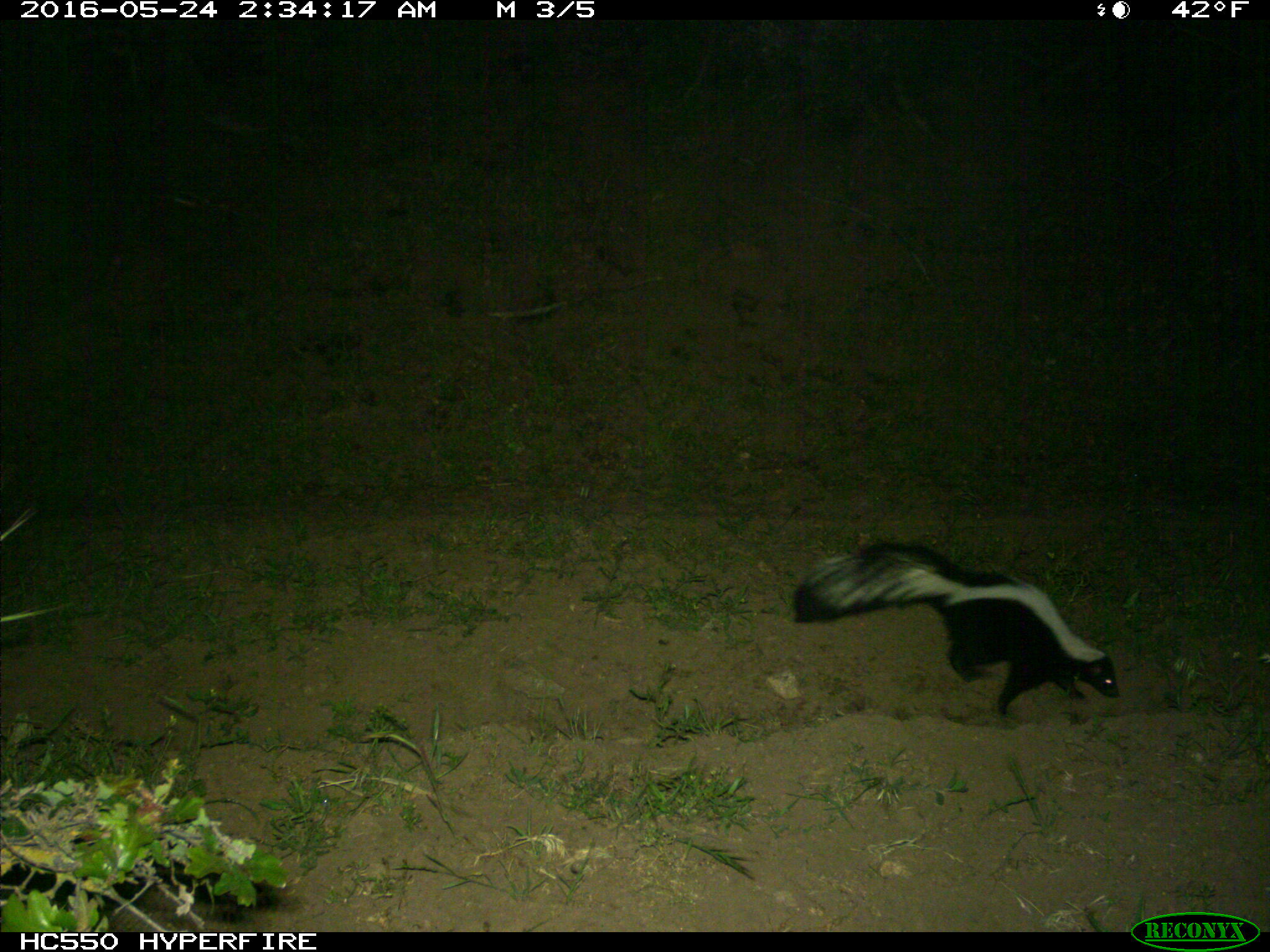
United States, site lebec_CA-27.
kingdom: Animalia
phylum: Chordata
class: Mammalia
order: Carnivora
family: Mephitidae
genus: Mephitis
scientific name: Mephitis mephitis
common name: striped skunk